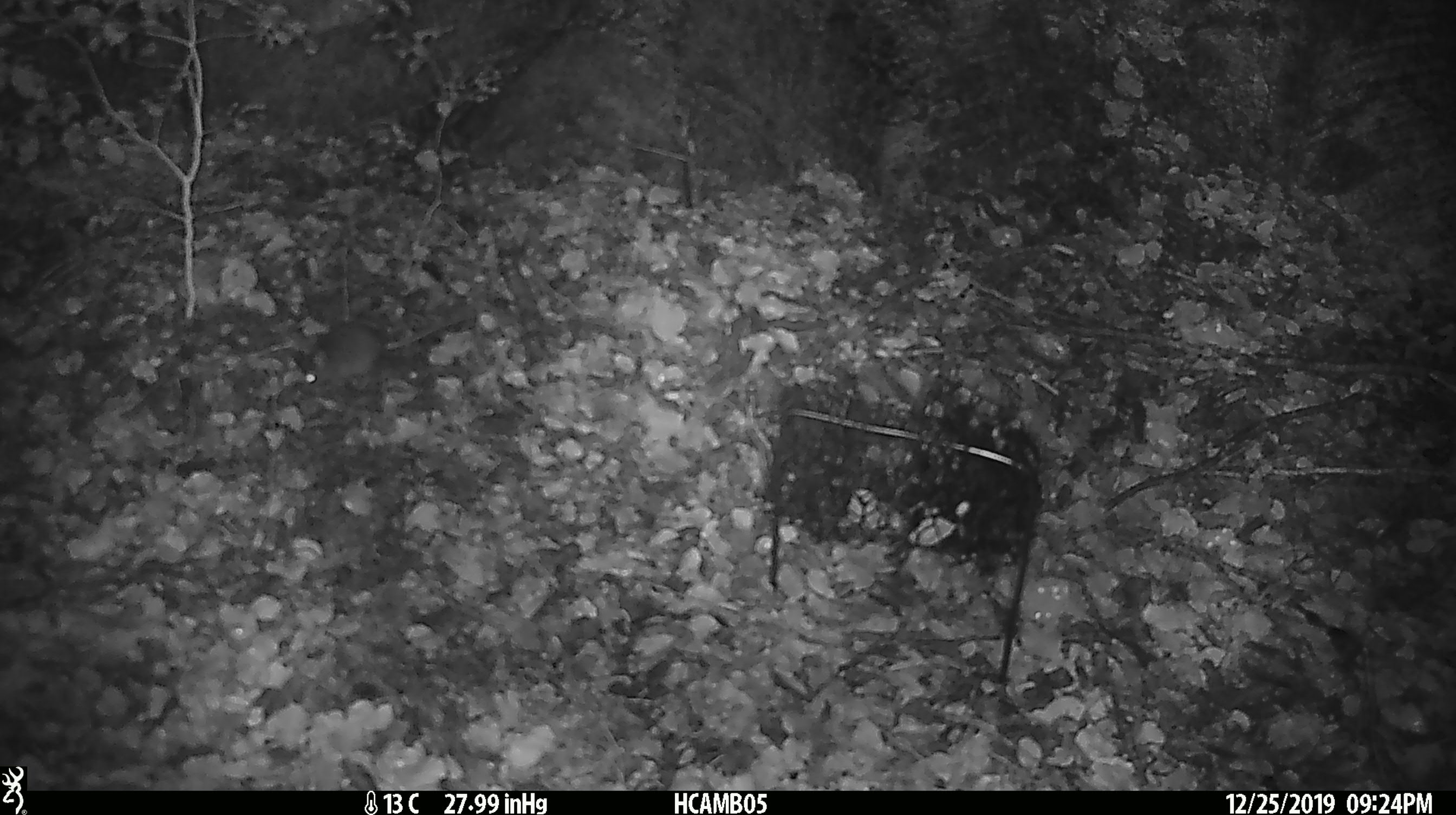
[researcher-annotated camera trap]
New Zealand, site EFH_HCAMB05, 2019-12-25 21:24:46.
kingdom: Animalia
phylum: Chordata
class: Mammalia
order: Rodentia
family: Muridae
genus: Mus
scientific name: Mus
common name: mouse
Mouse (Mus).